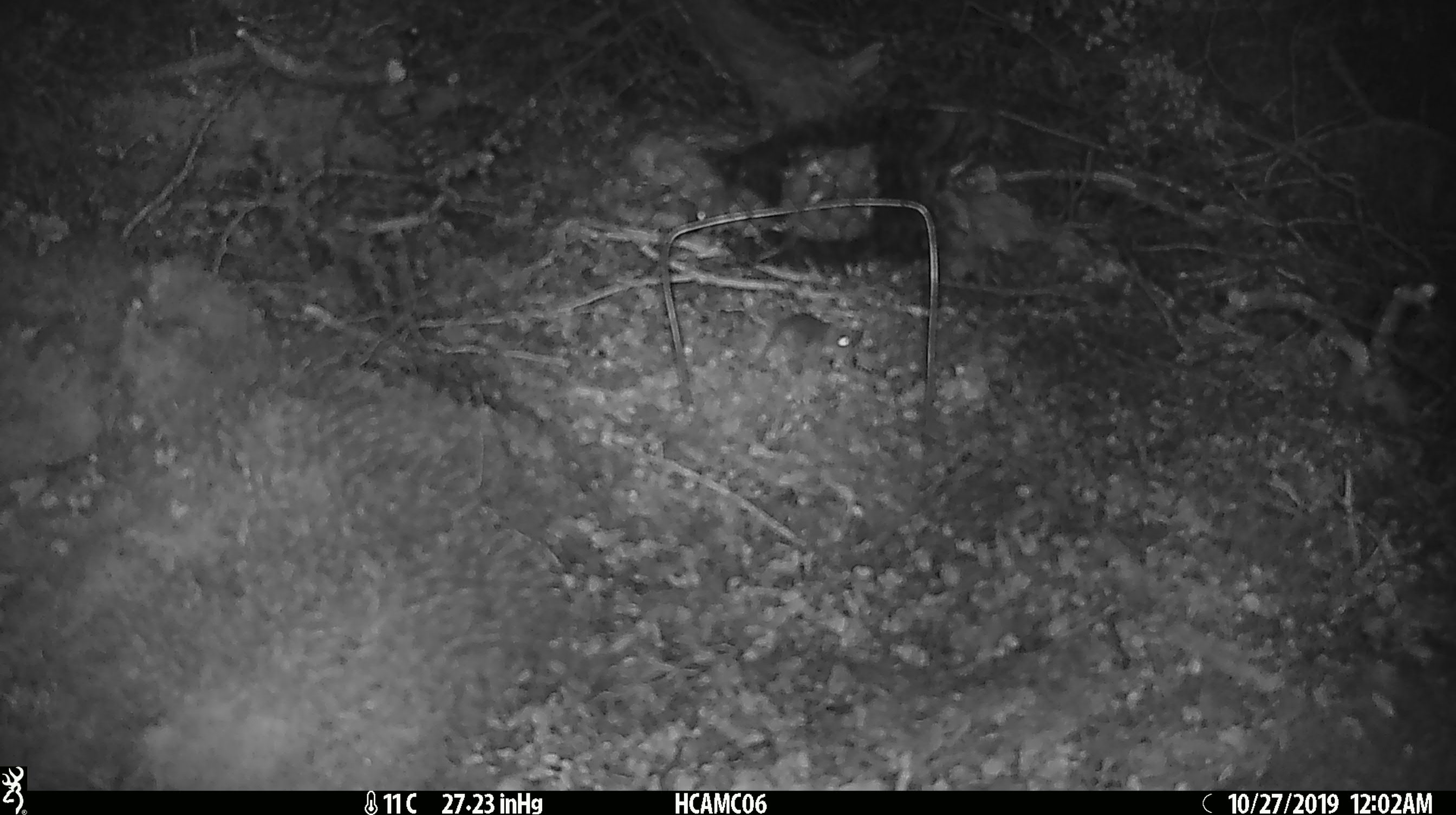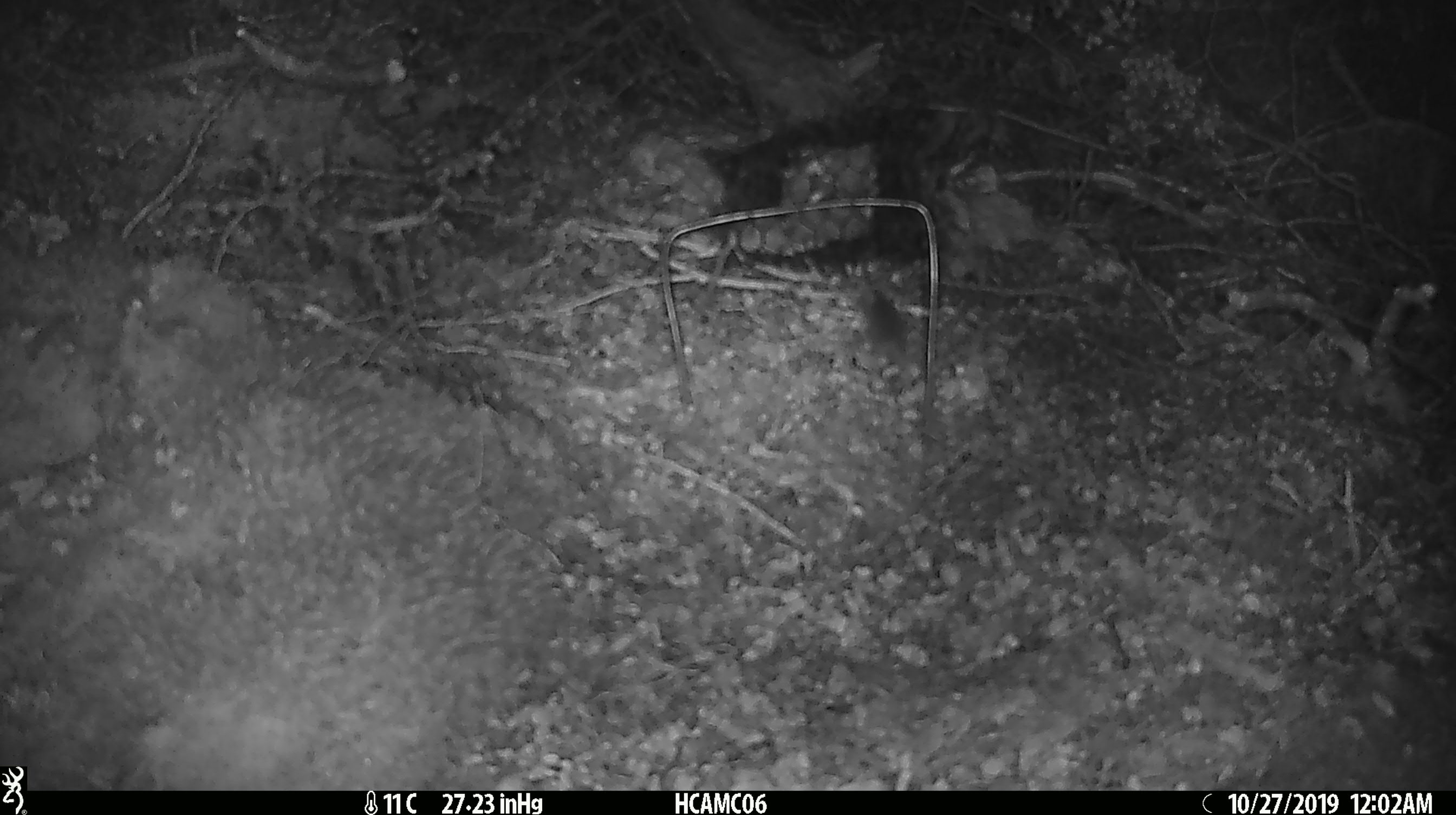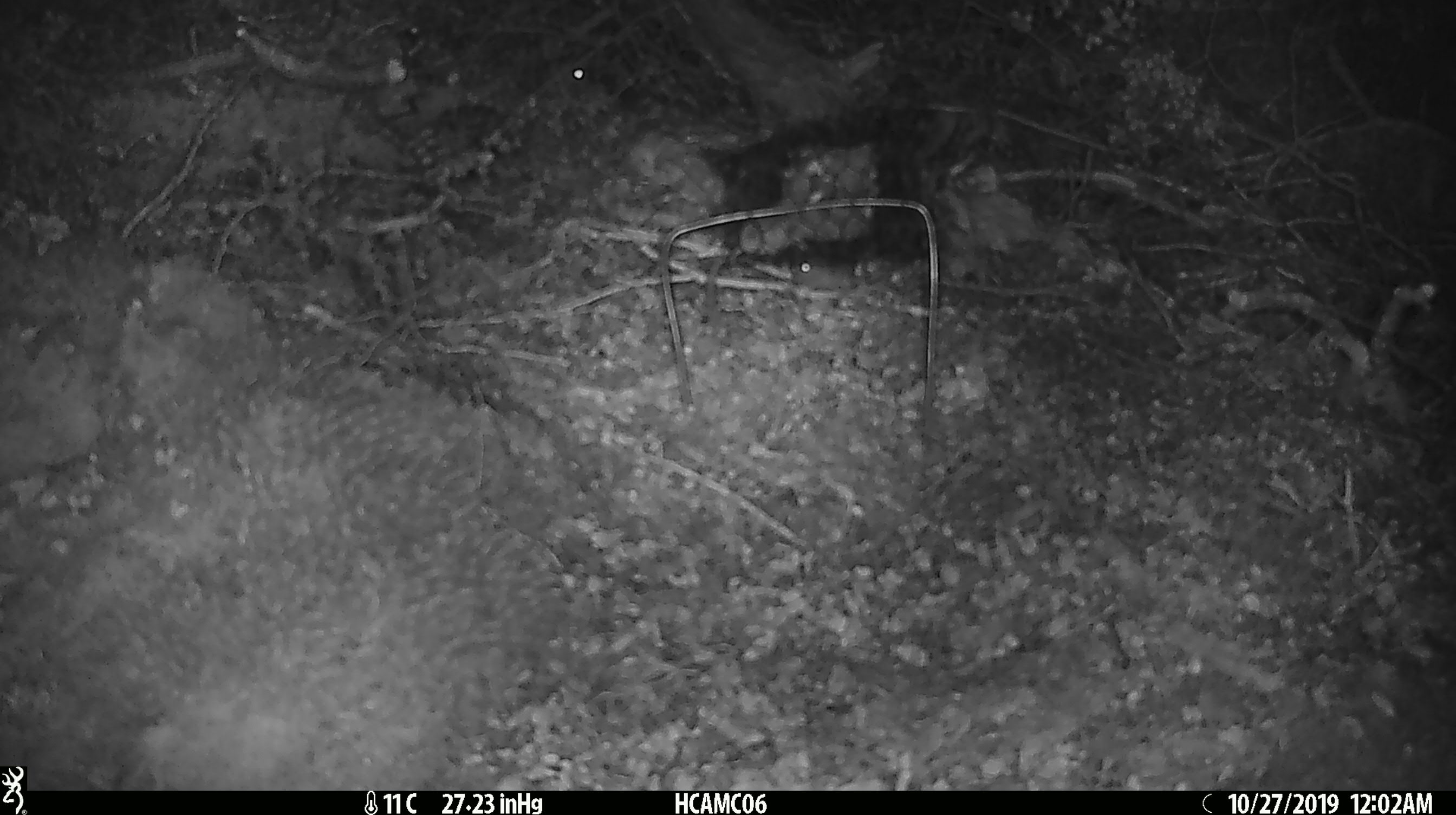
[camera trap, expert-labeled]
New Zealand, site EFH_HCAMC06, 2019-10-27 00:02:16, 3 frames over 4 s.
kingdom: Animalia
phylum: Chordata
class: Mammalia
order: Rodentia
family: Muridae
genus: Mus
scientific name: Mus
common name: mouse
Mouse (Mus).